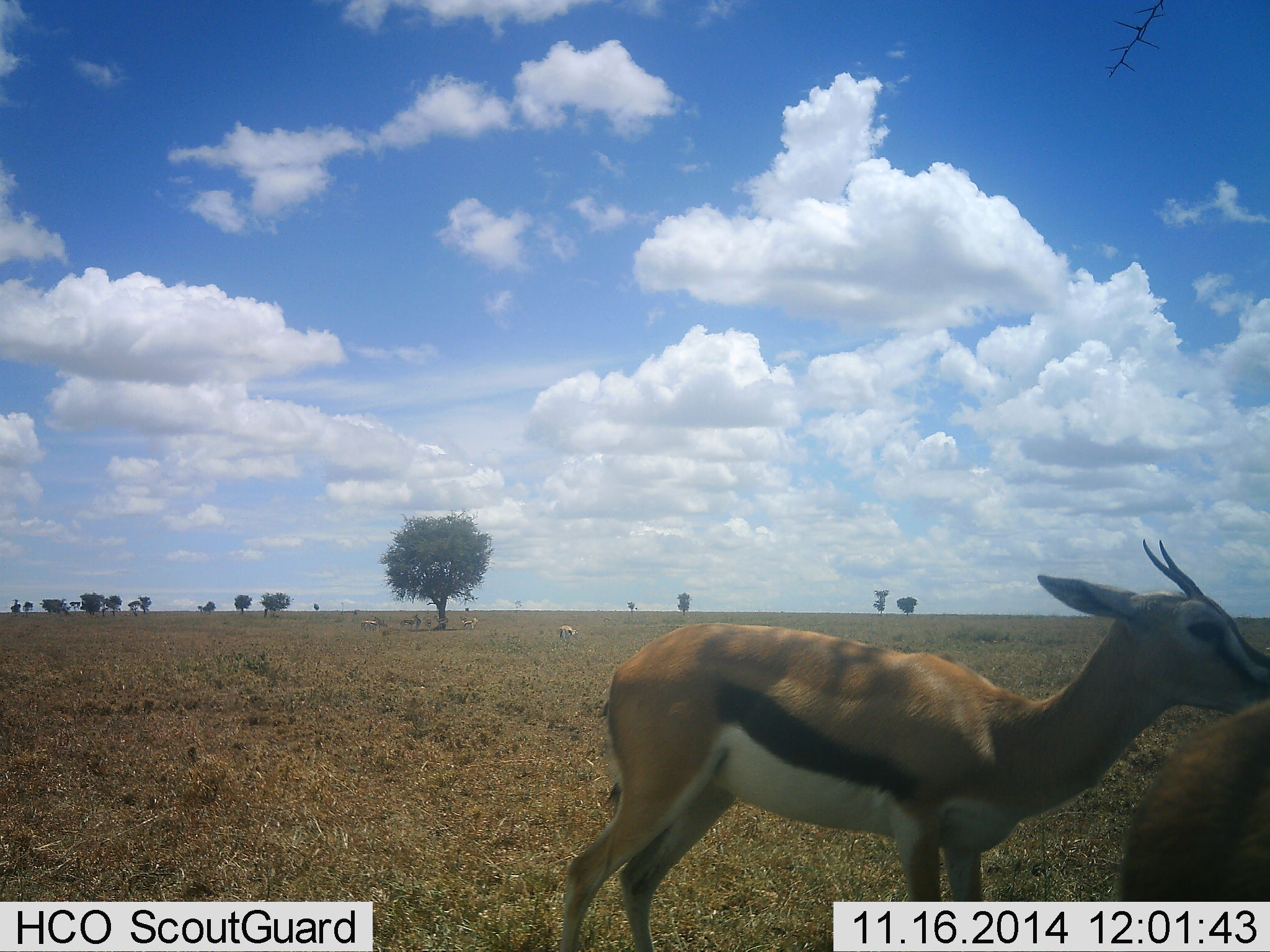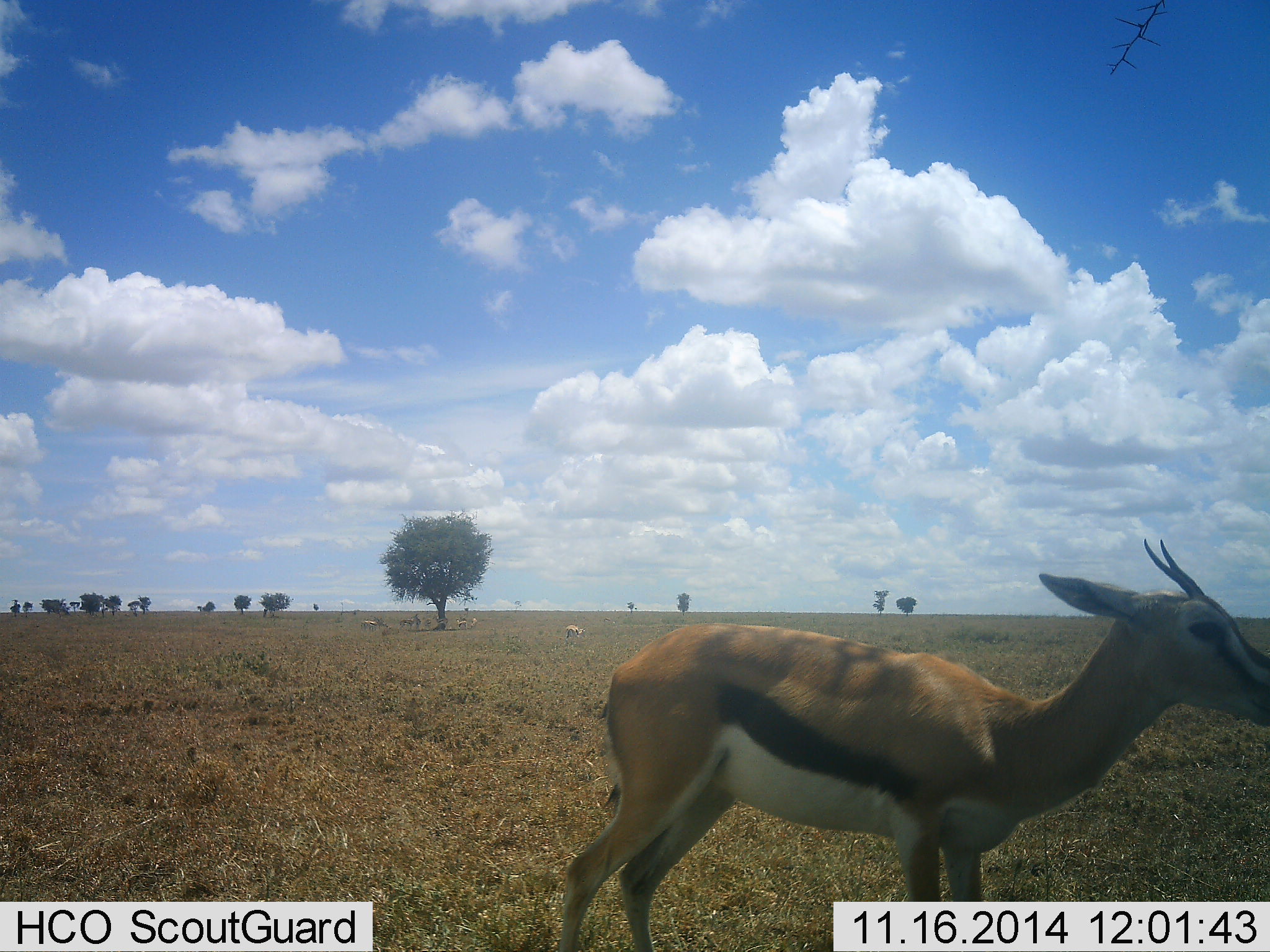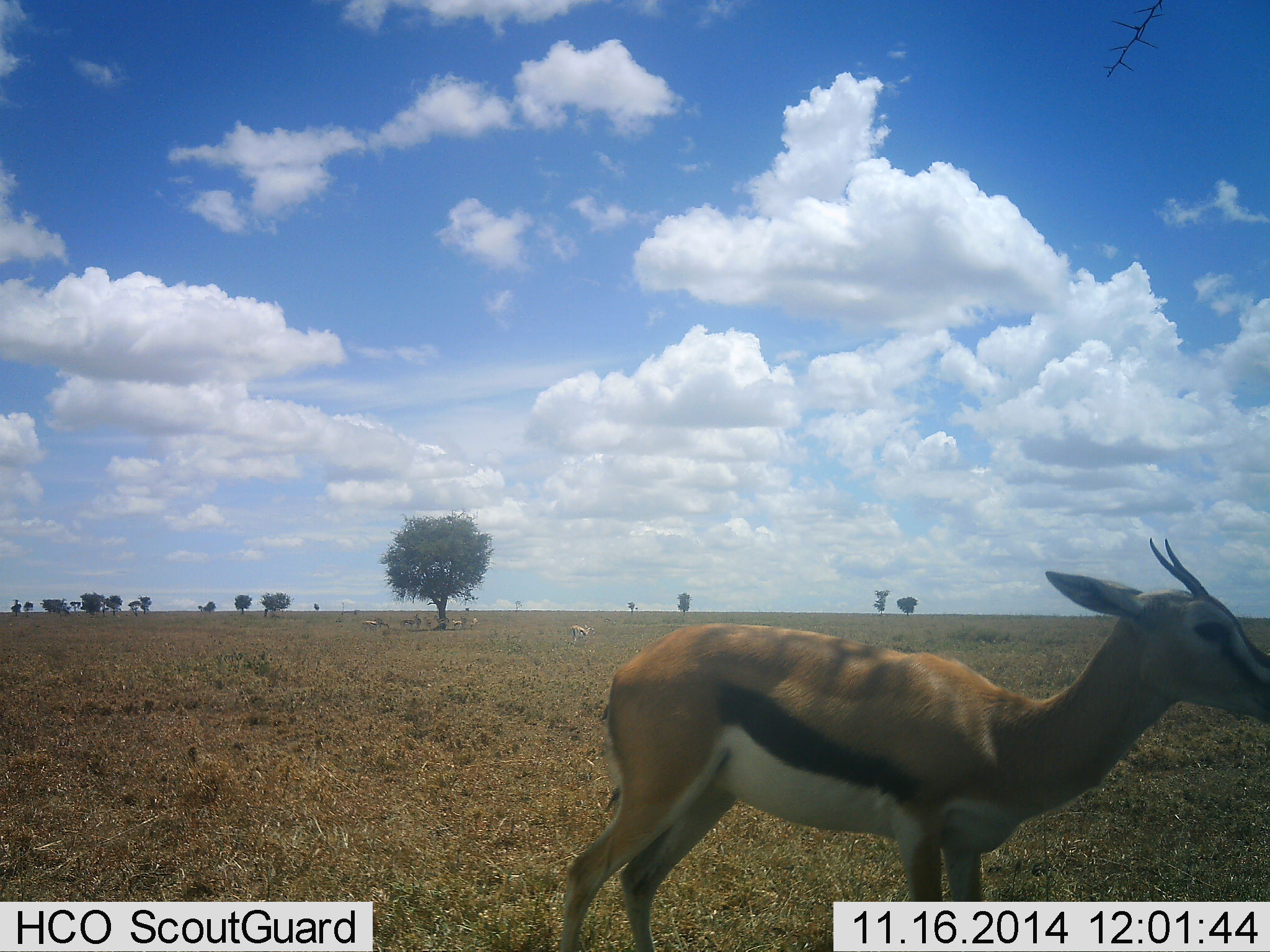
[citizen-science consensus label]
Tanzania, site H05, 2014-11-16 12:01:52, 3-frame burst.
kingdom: Animalia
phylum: Chordata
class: Mammalia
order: Artiodactyla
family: Bovidae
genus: Eudorcas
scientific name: Eudorcas thomsonii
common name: thomson's gazelle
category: gazellethomsons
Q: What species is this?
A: Gazellethomsons (thomson's gazelle) (Eudorcas thomsonii).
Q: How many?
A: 3.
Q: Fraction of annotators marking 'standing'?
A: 100%.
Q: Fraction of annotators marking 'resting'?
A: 10%.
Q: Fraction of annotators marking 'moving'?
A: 40%.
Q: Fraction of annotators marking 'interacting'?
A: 0%.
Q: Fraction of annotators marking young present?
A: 0%.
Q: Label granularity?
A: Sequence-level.